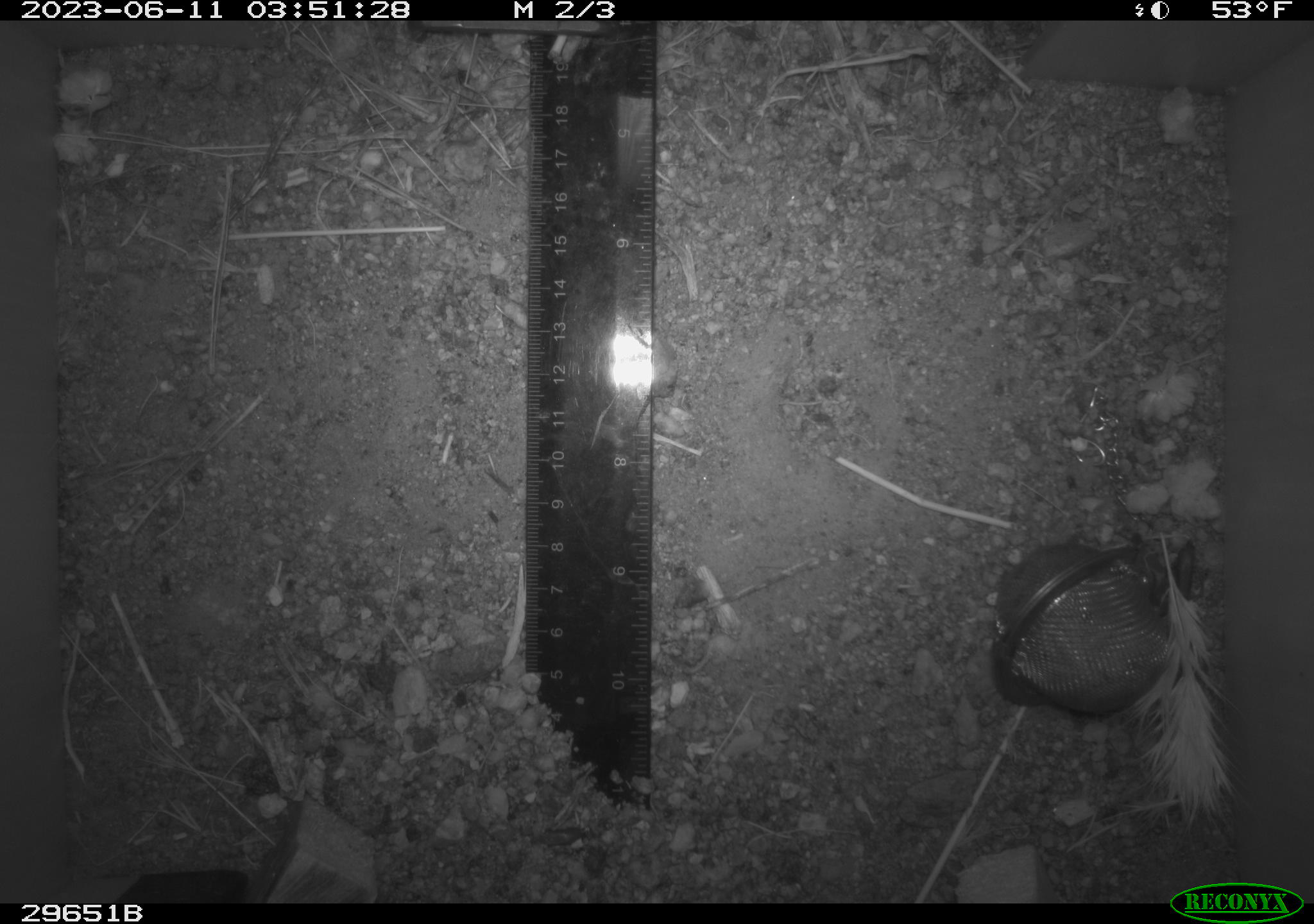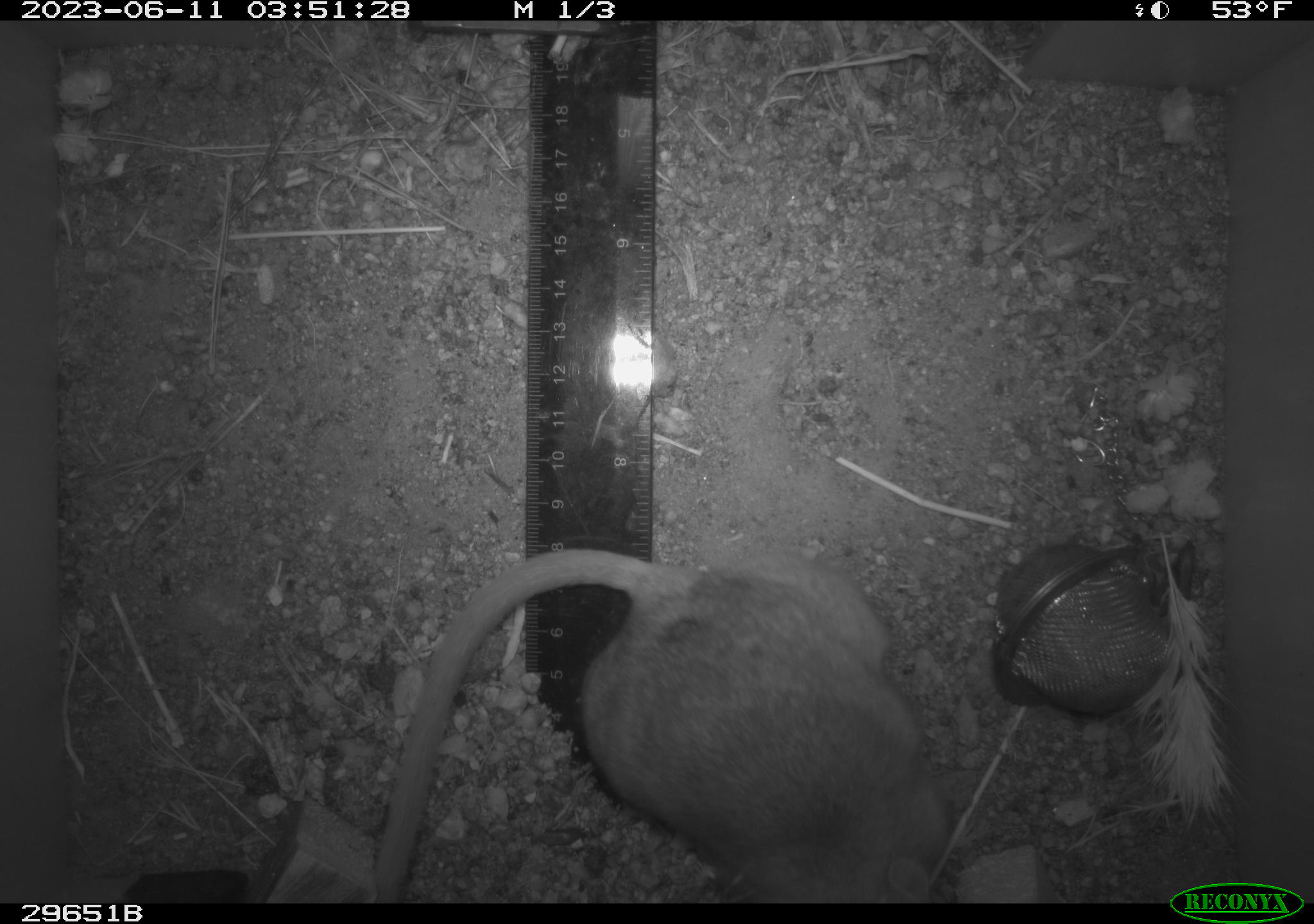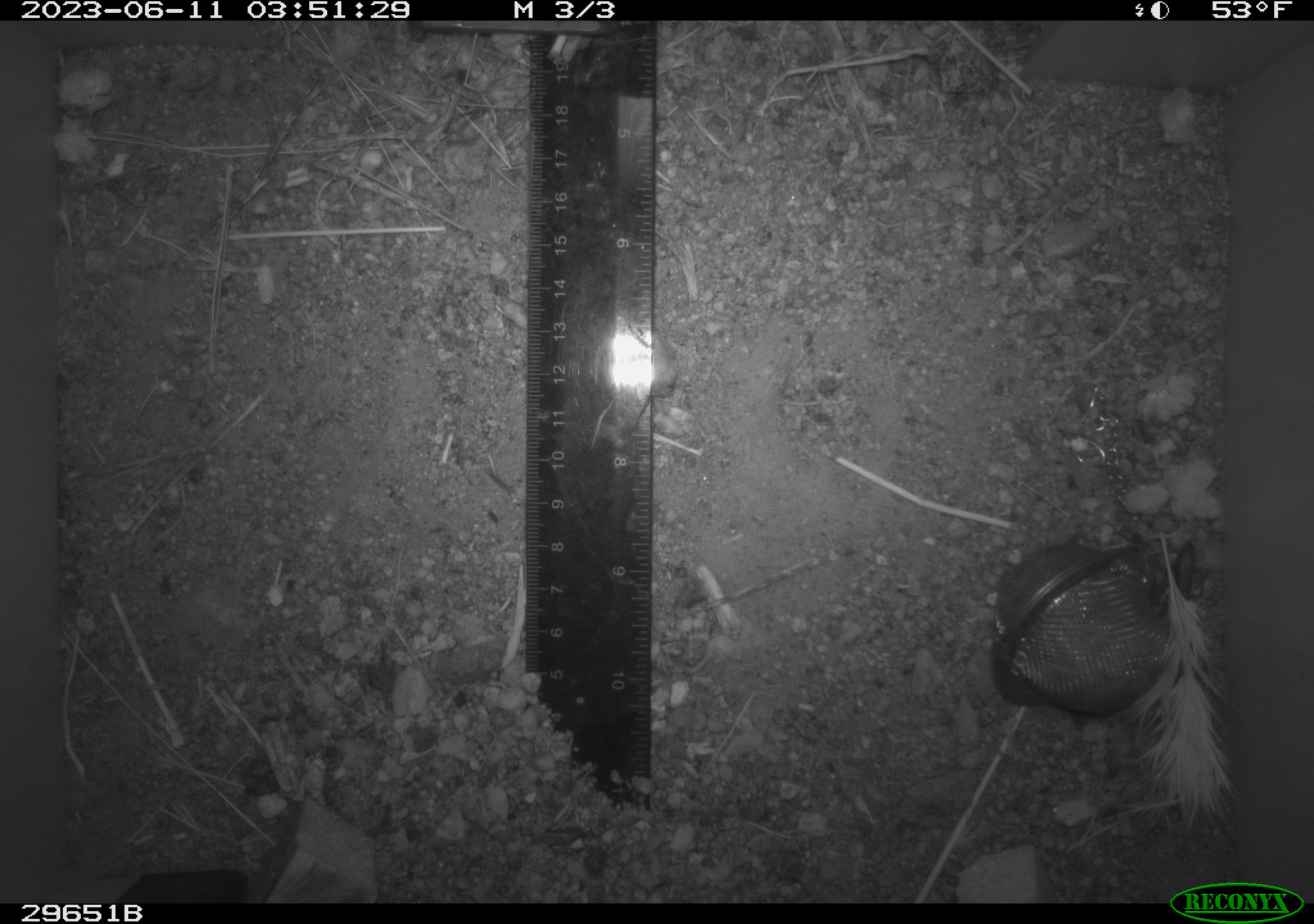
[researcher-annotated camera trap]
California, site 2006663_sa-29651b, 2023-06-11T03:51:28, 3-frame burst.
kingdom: Animalia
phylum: Chordata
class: Mammalia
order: Rodentia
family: Cricetidae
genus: Neotoma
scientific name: Neotoma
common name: pack rat or woodrat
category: neotoma species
Neotoma species (pack rat or woodrat) (Neotoma).